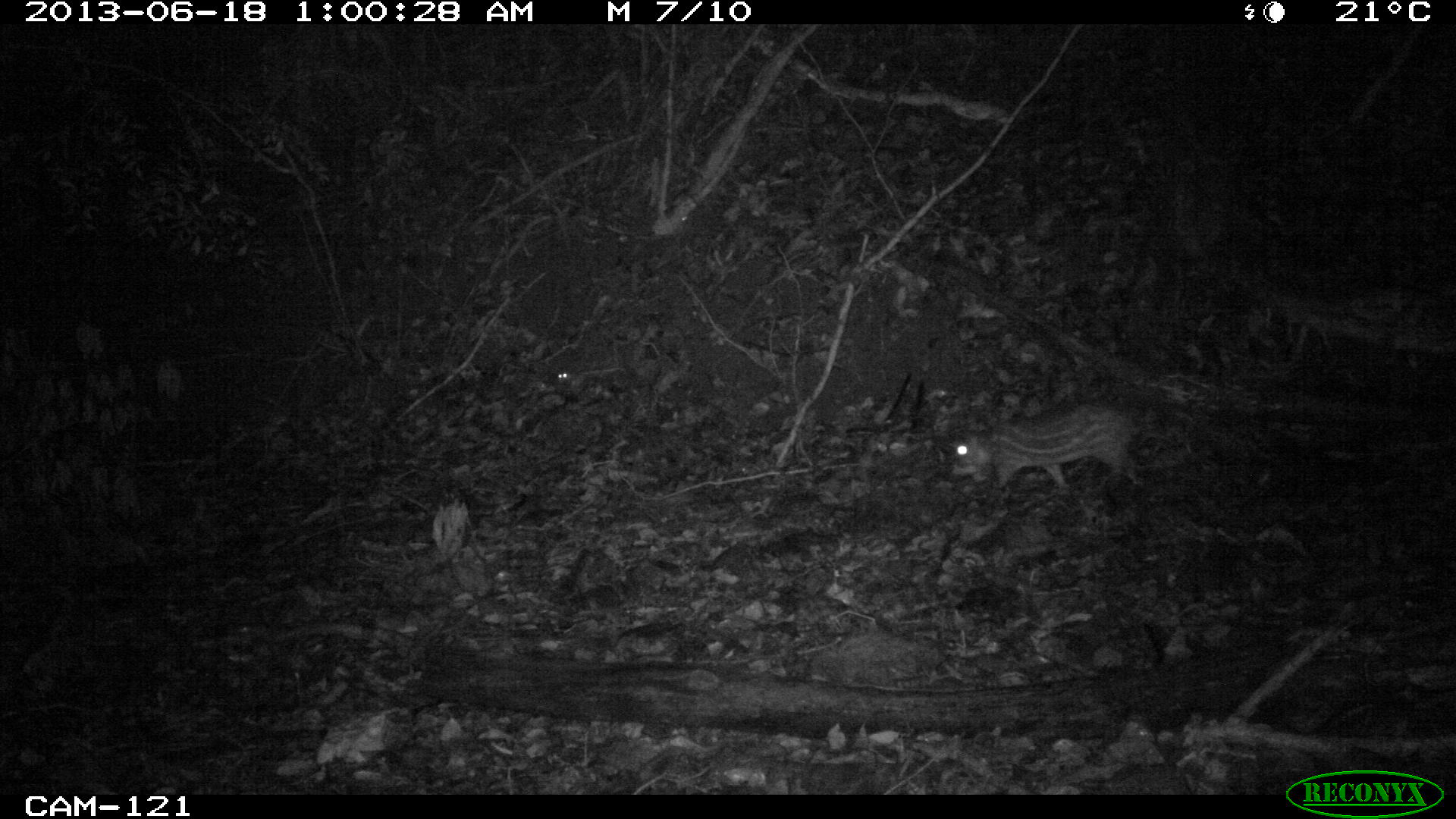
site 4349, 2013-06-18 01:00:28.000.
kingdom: Animalia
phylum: Chordata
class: Mammalia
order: Rodentia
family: Cuniculidae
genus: Cuniculus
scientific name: Cuniculus paca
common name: lowland paca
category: agouti paca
Agouti paca (lowland paca) (Cuniculus paca), count 1.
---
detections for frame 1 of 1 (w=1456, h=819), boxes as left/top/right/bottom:
agouti paca: 952/391/1141/490; 556/360/621/384